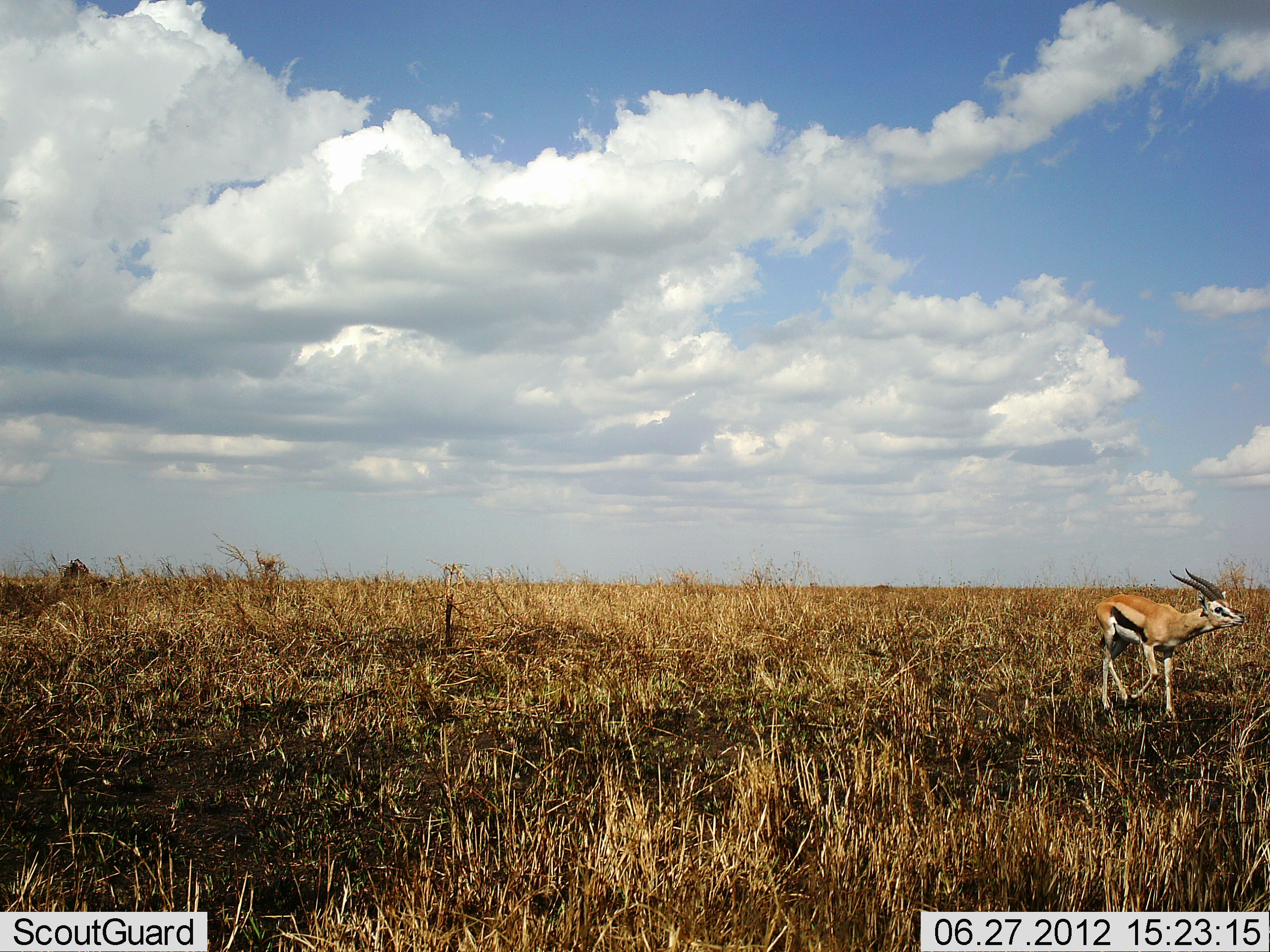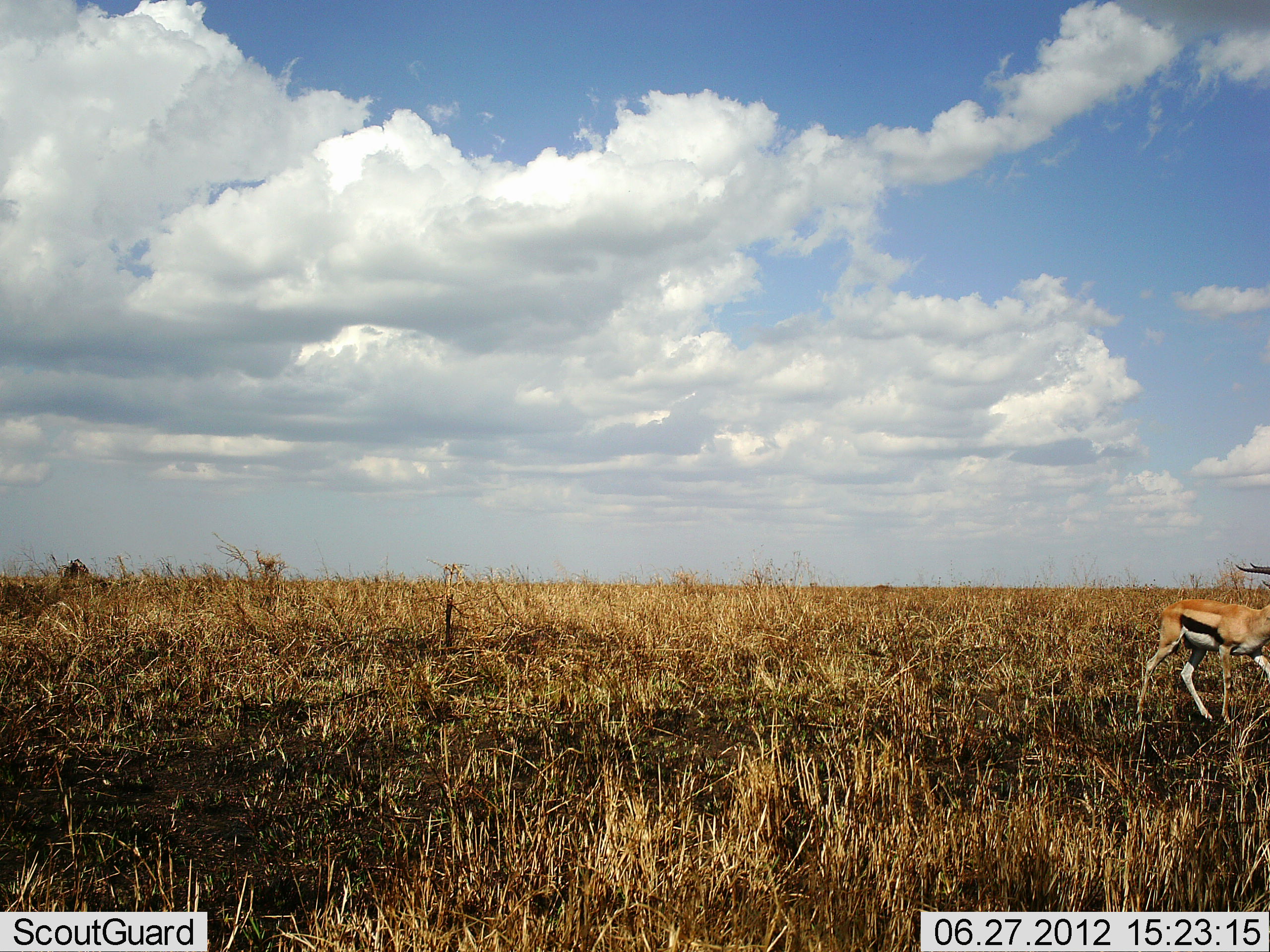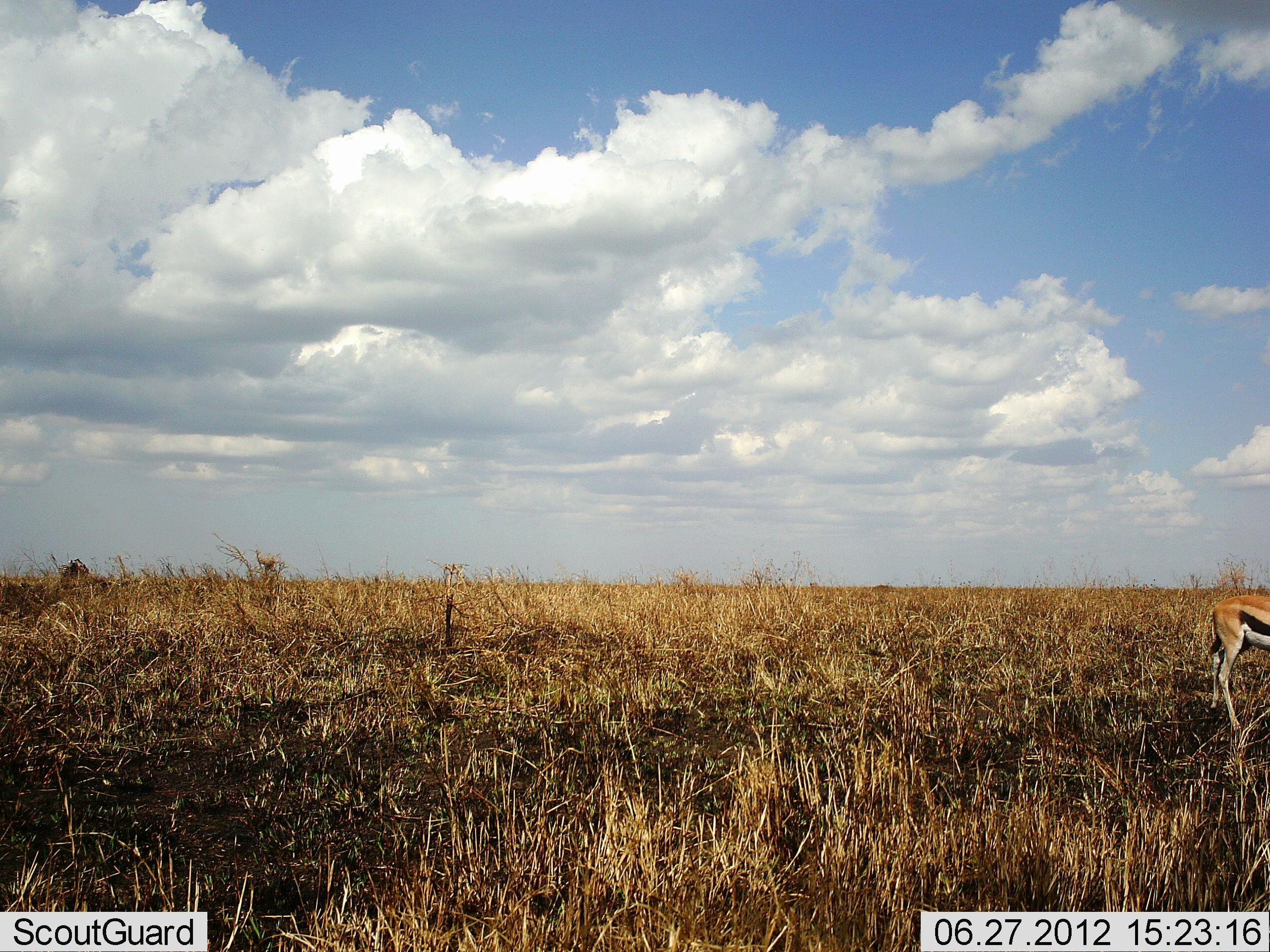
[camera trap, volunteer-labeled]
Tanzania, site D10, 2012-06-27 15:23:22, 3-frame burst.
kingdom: Animalia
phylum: Chordata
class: Mammalia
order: Artiodactyla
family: Bovidae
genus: Eudorcas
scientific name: Eudorcas thomsonii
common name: thomson's gazelle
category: gazellethomsons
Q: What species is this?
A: Gazellethomsons (thomson's gazelle) (Eudorcas thomsonii).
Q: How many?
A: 1.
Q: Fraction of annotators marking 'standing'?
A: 0%.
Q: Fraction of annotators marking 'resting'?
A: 0%.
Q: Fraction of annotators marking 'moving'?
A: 100%.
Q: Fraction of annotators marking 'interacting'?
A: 0%.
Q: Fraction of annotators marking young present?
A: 0%.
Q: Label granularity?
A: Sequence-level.